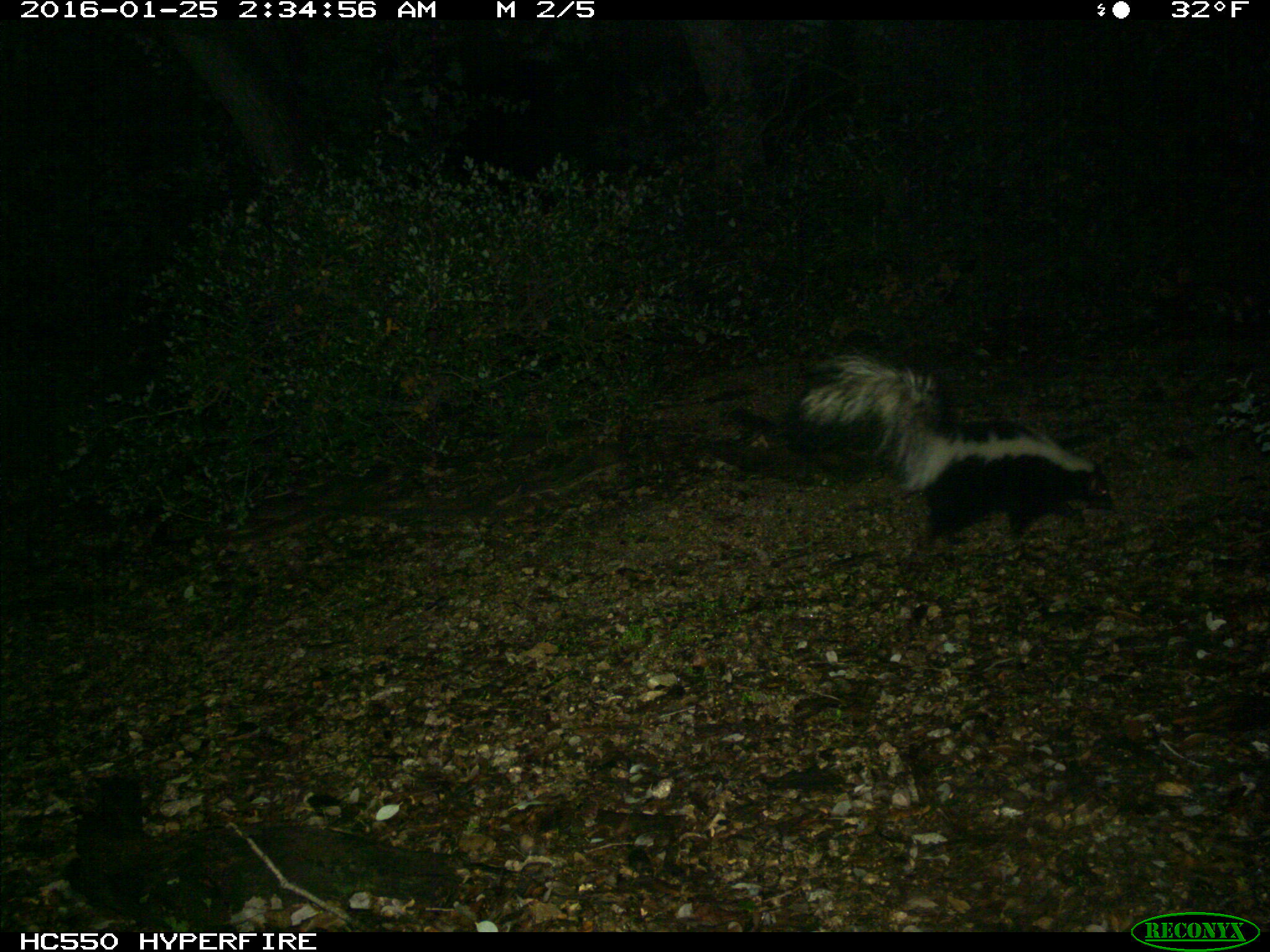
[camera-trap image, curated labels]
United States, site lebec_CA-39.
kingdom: Animalia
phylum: Chordata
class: Mammalia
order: Carnivora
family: Mephitidae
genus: Mephitis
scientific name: Mephitis mephitis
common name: striped skunk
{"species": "Mephitis mephitis (striped skunk)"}